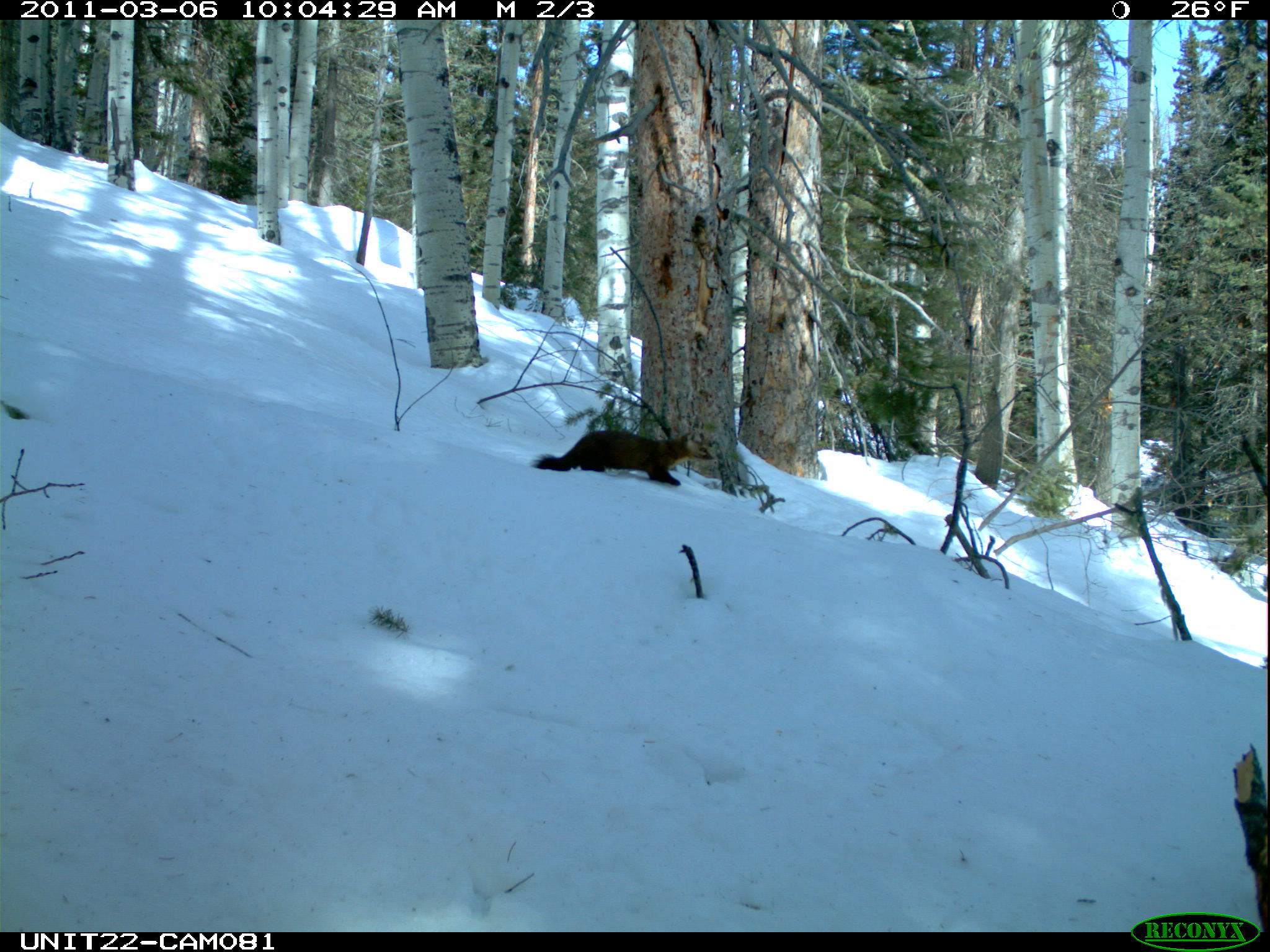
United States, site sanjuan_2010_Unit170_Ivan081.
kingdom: Animalia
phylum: Chordata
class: Mammalia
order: Carnivora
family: Mustelidae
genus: Martes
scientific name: Martes americana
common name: american marten